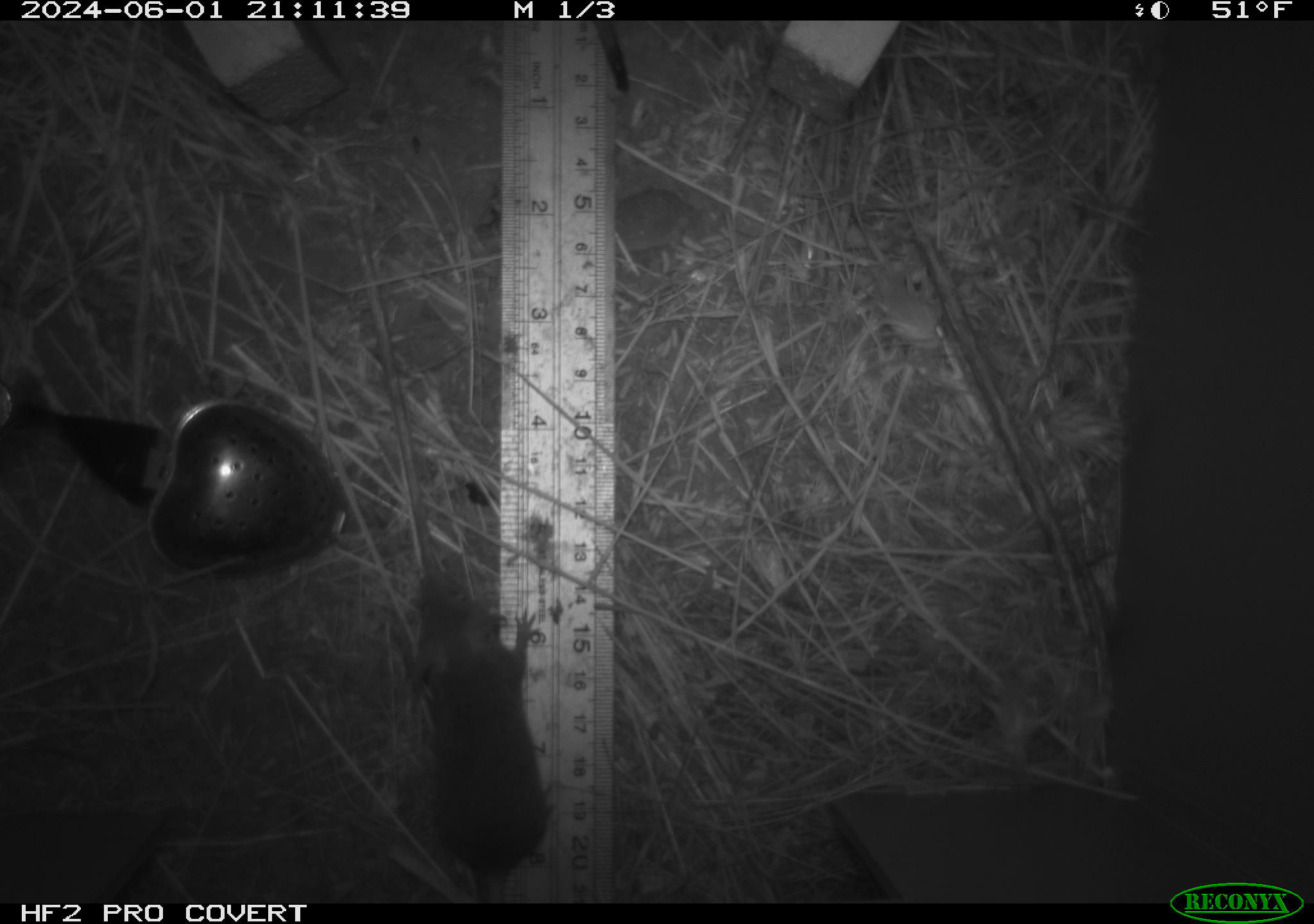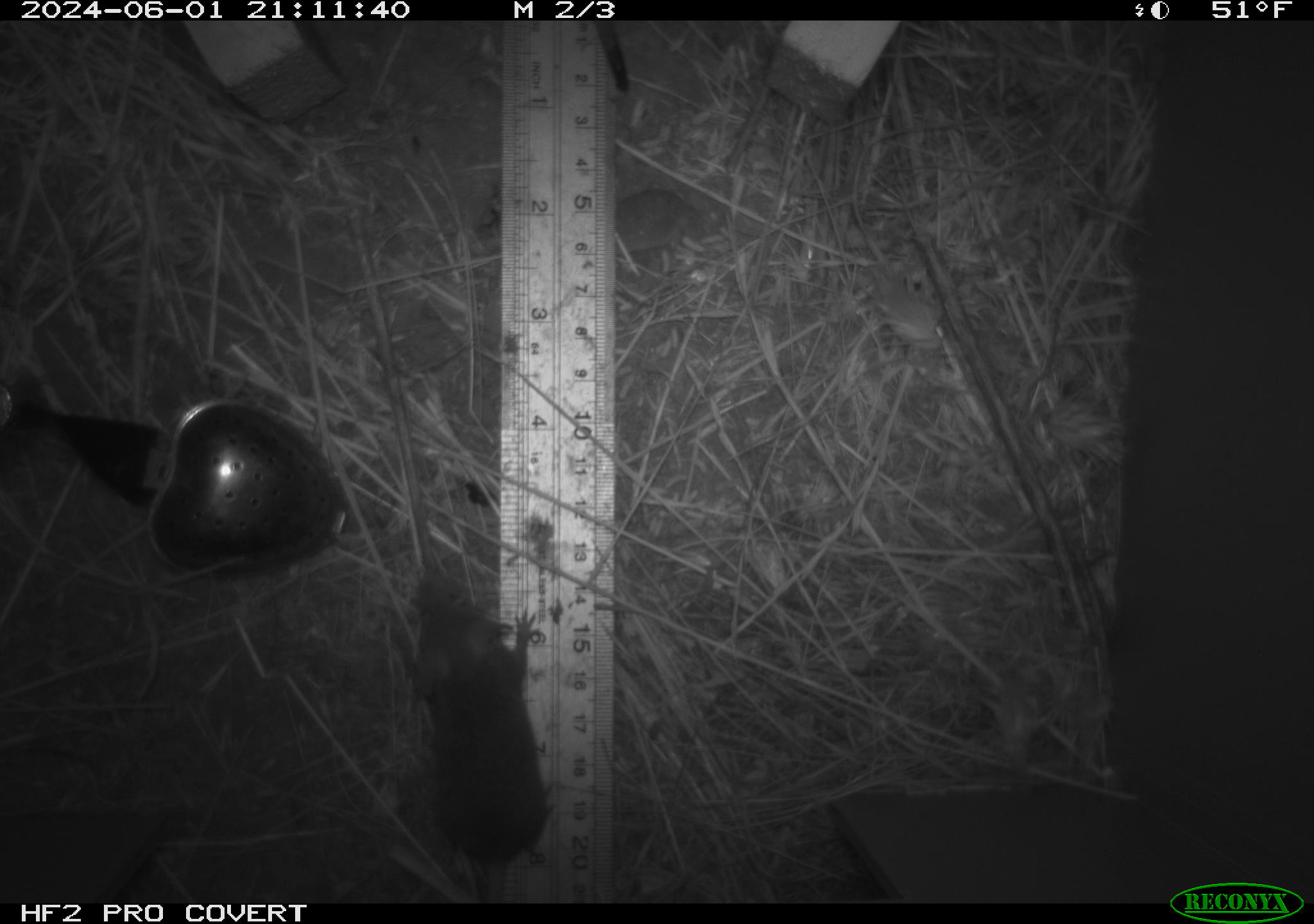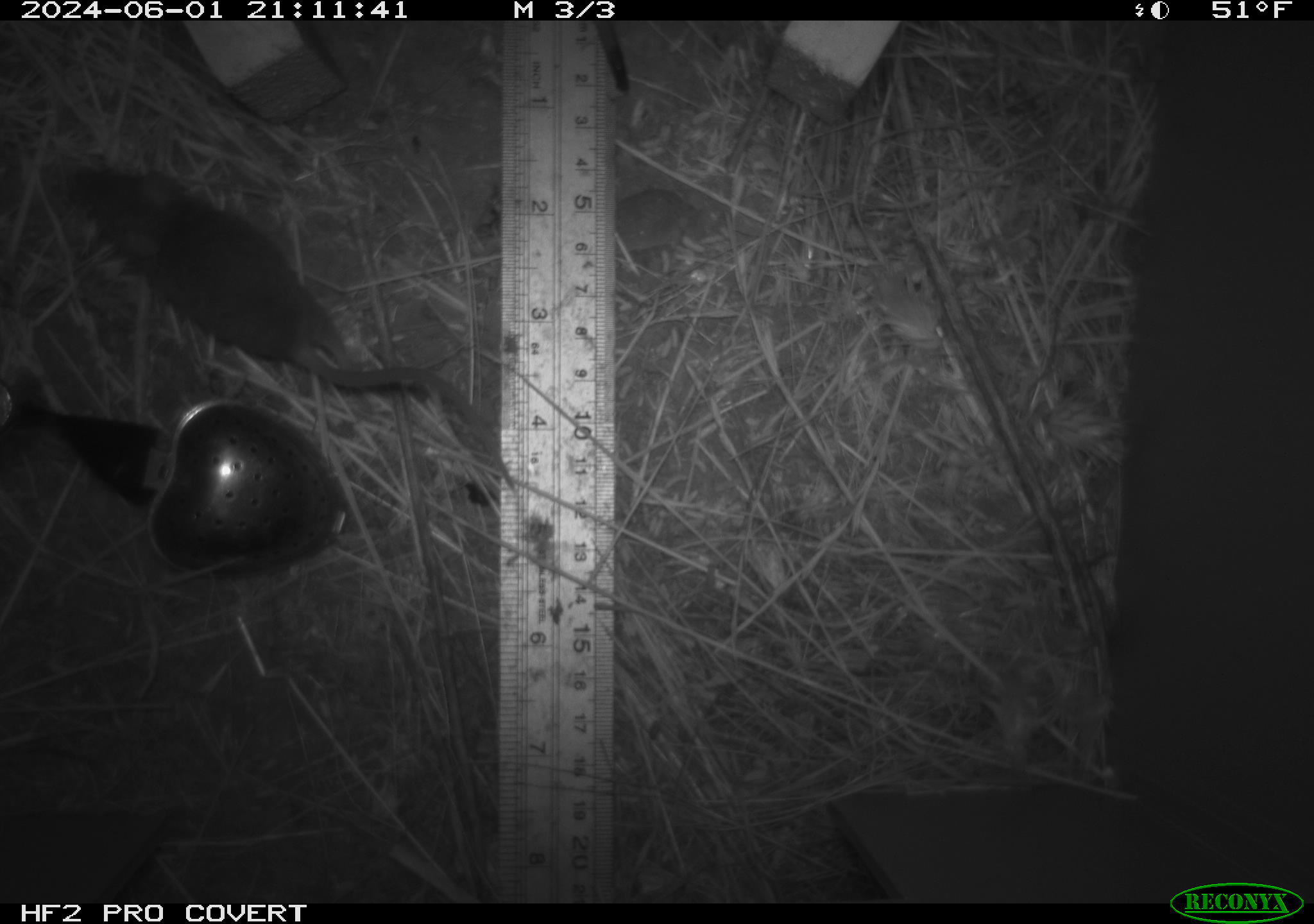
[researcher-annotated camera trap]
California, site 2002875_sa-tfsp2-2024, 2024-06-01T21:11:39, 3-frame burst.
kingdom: Animalia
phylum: Chordata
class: Mammalia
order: Rodentia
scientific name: Rodentia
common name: mouse species